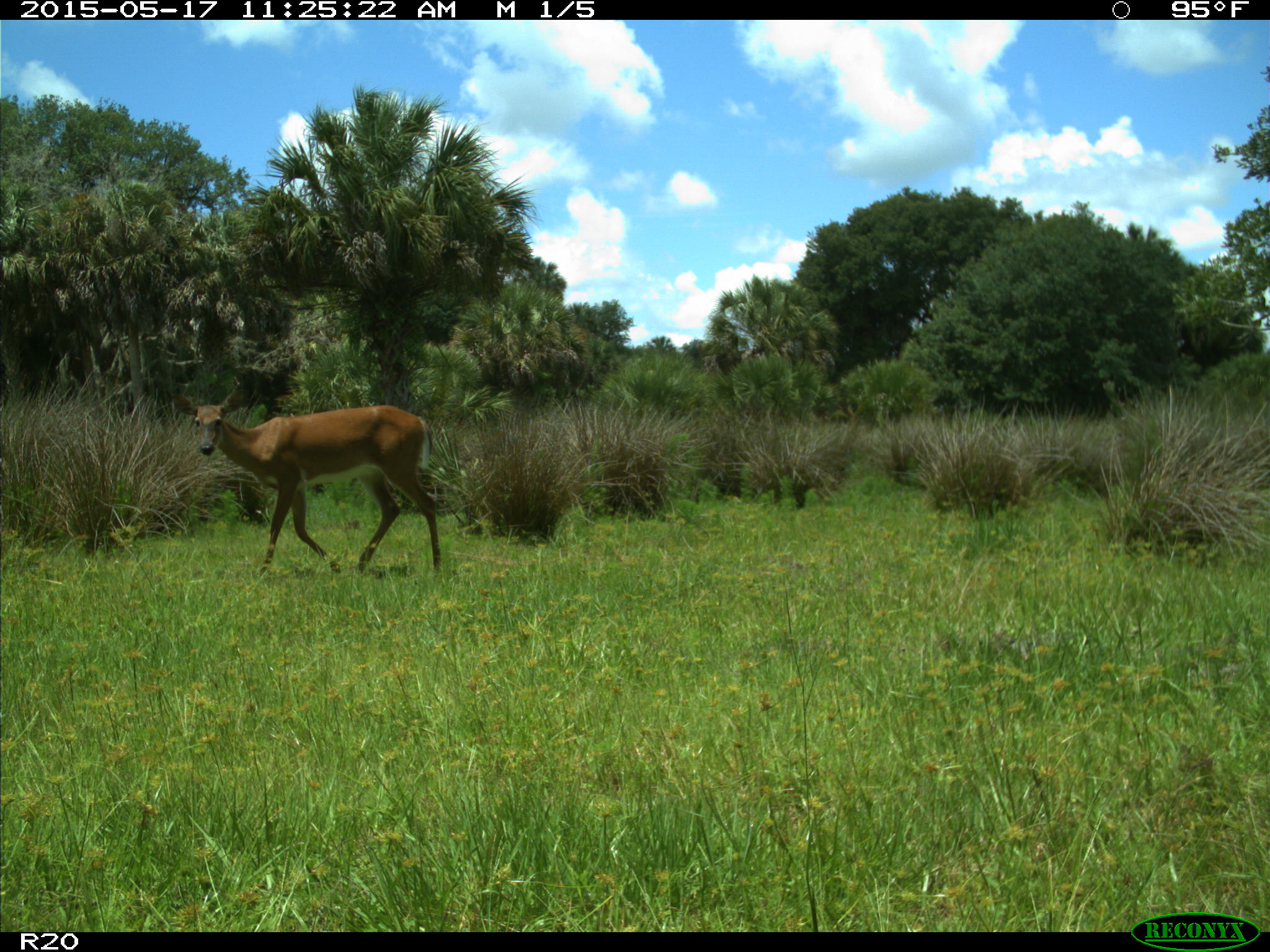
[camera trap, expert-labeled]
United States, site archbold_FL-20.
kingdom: Animalia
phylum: Chordata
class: Mammalia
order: Artiodactyla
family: Cervidae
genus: Odocoileus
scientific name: Odocoileus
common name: deer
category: unidentified deer